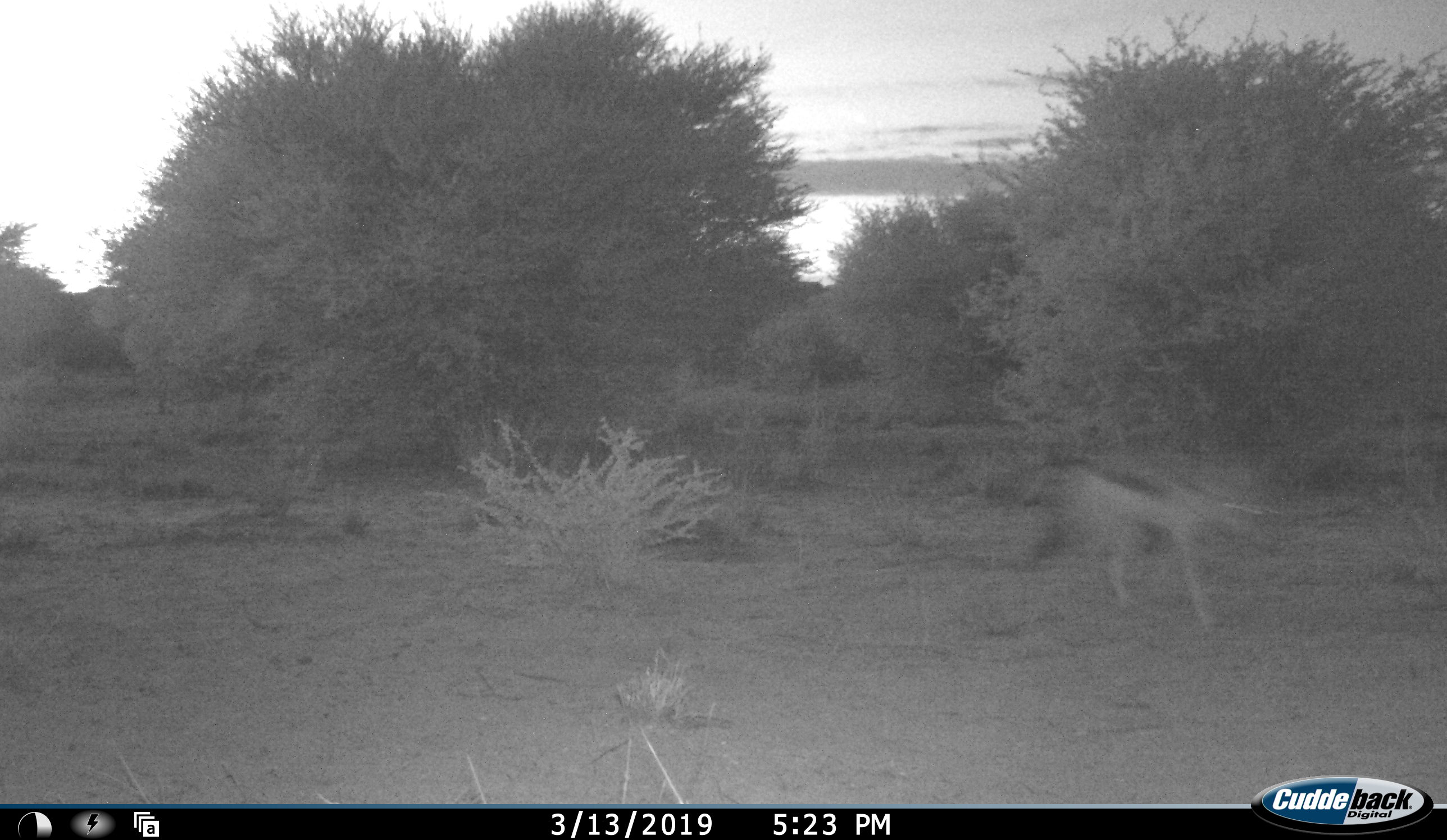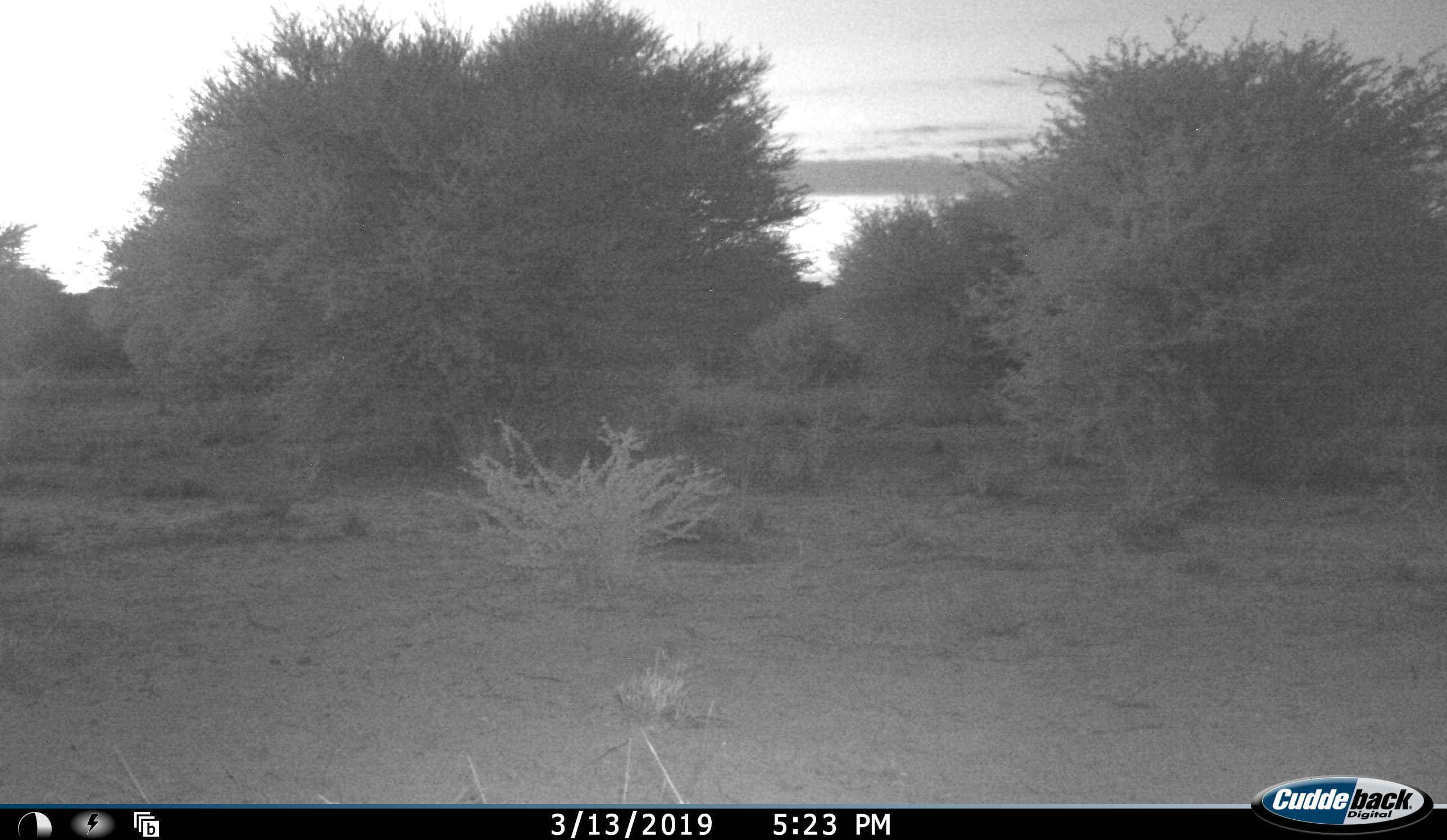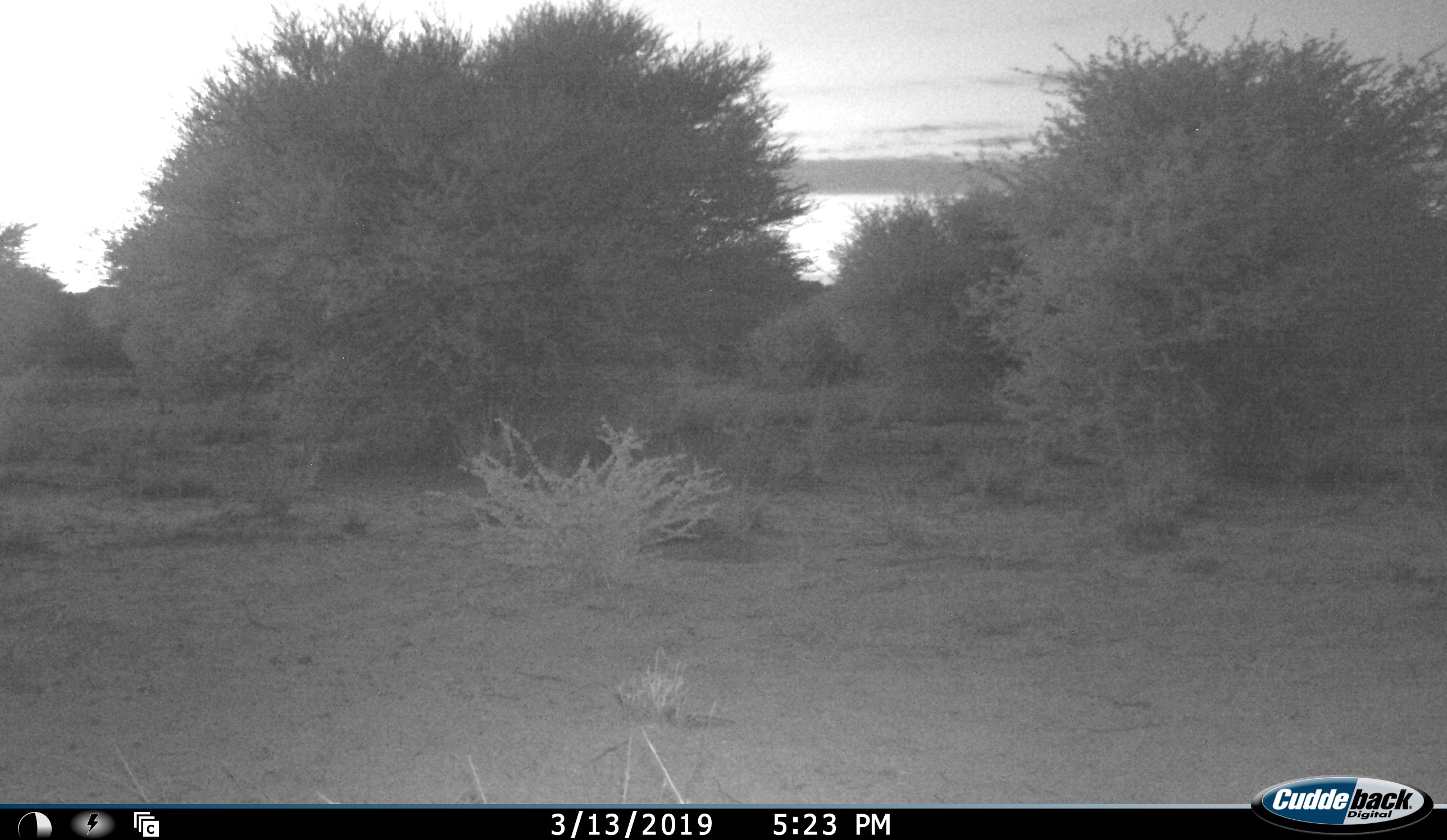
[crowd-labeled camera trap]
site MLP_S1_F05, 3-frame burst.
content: unidentified animal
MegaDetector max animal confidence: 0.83